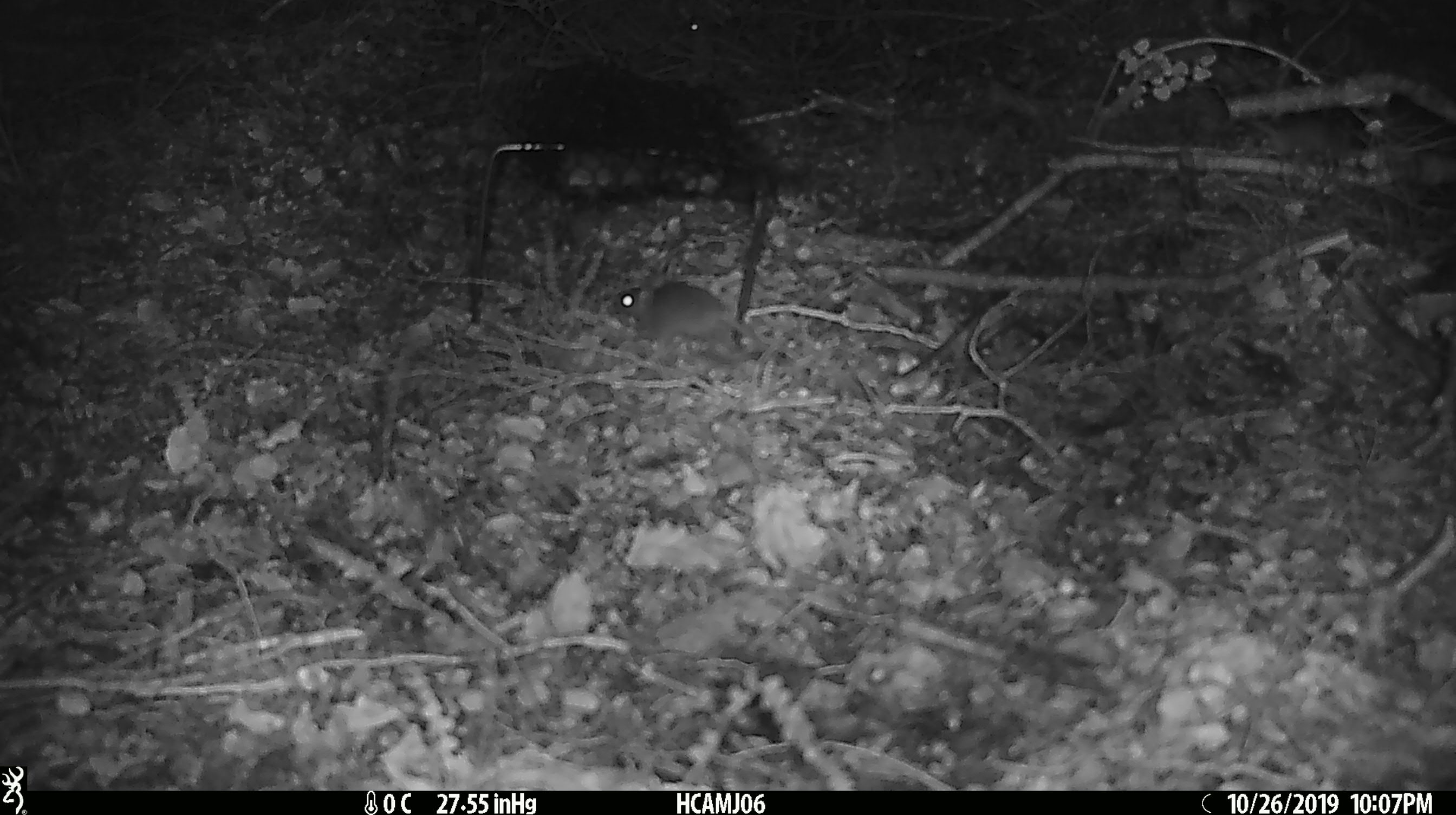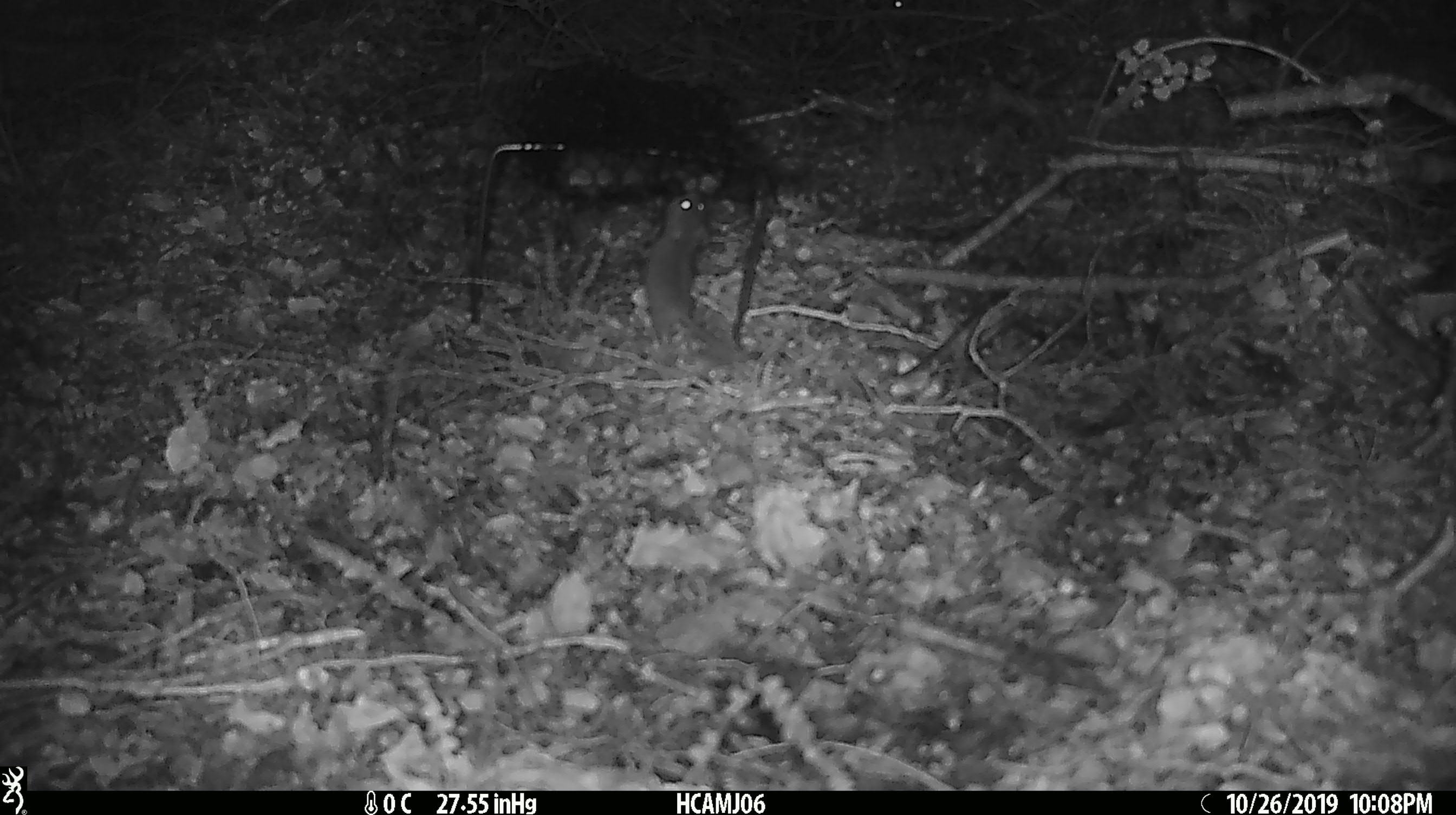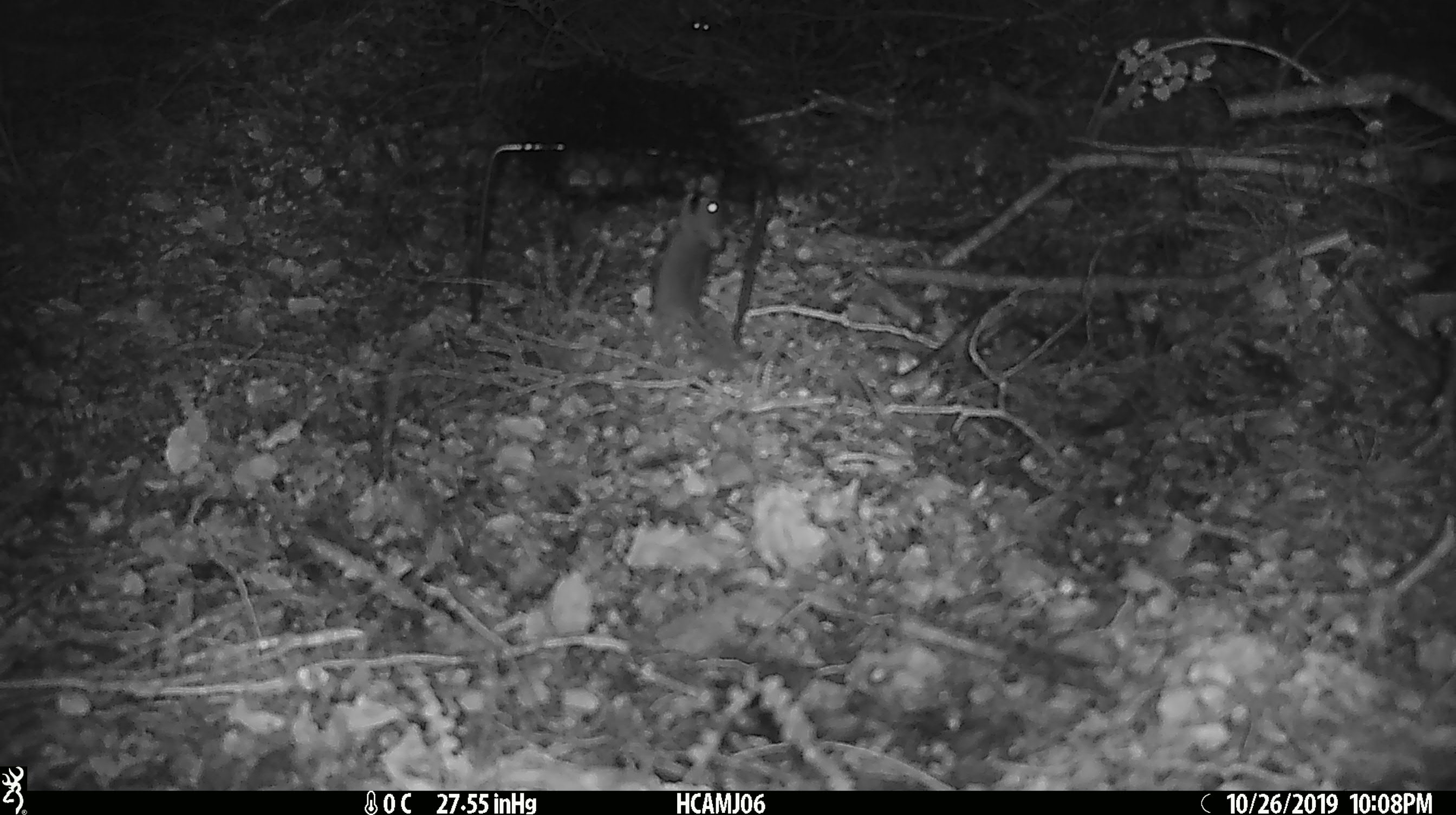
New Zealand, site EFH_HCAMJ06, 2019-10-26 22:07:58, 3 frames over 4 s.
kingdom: Animalia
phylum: Chordata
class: Mammalia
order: Rodentia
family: Muridae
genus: Mus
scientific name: Mus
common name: mouse